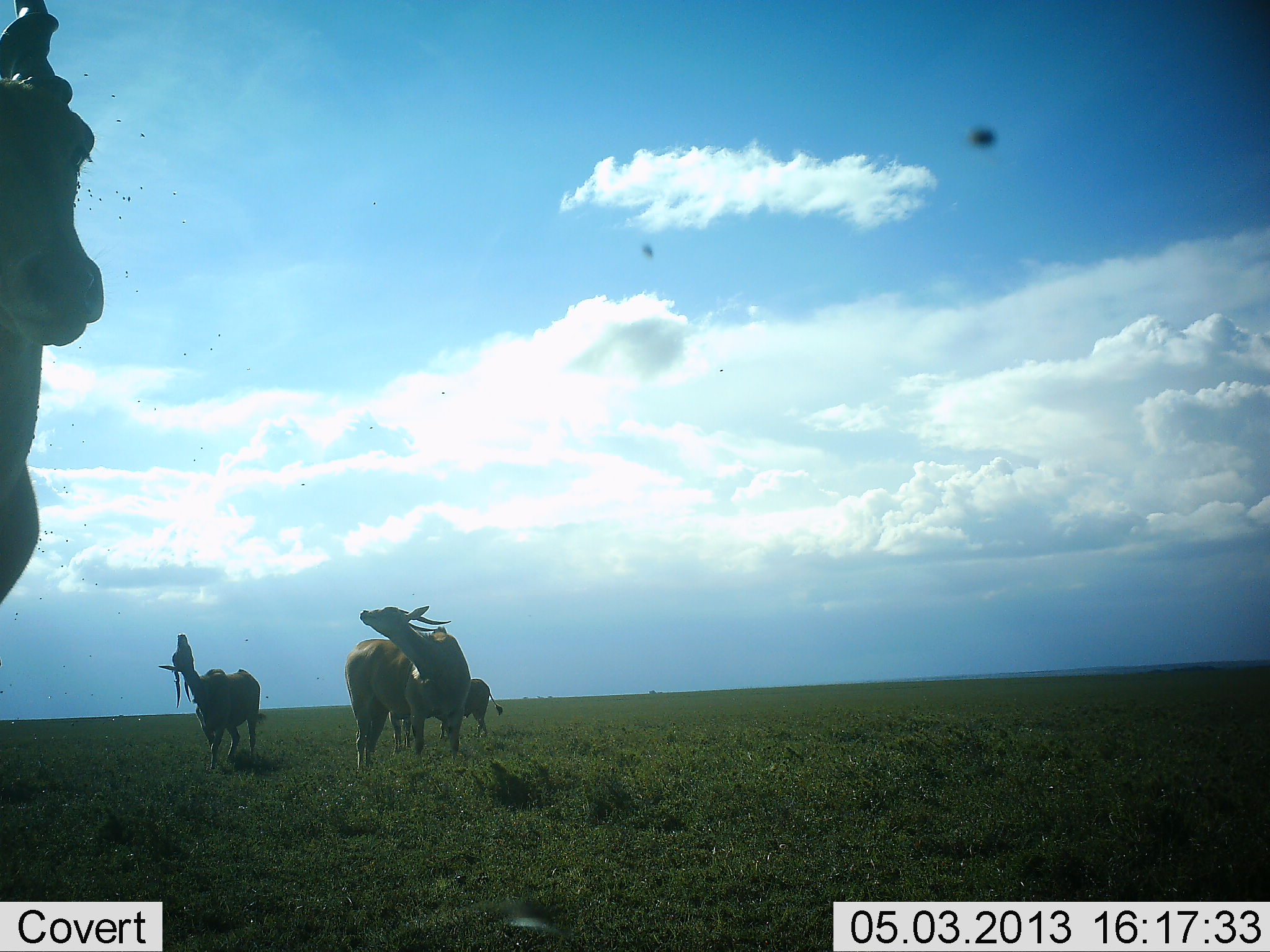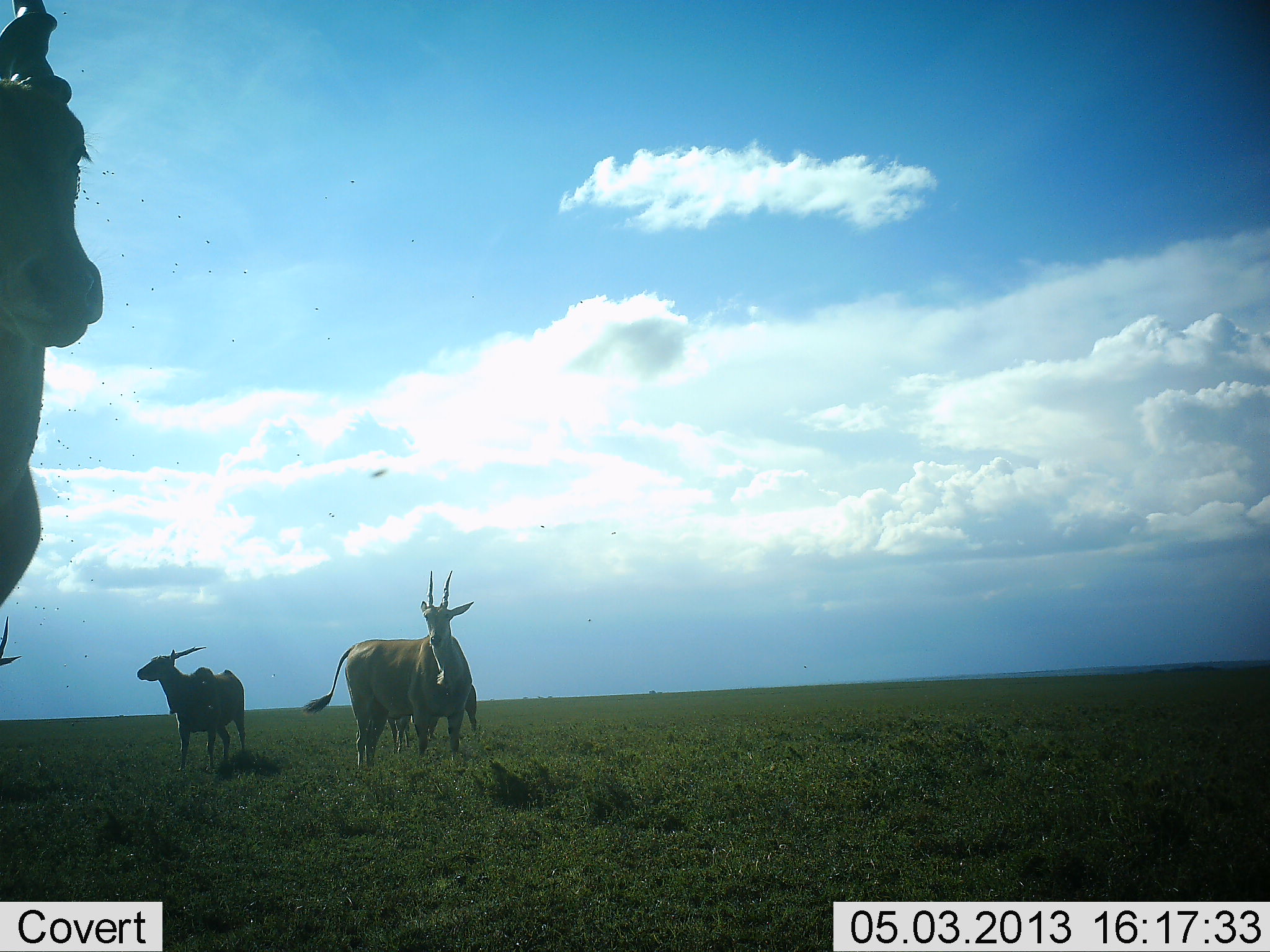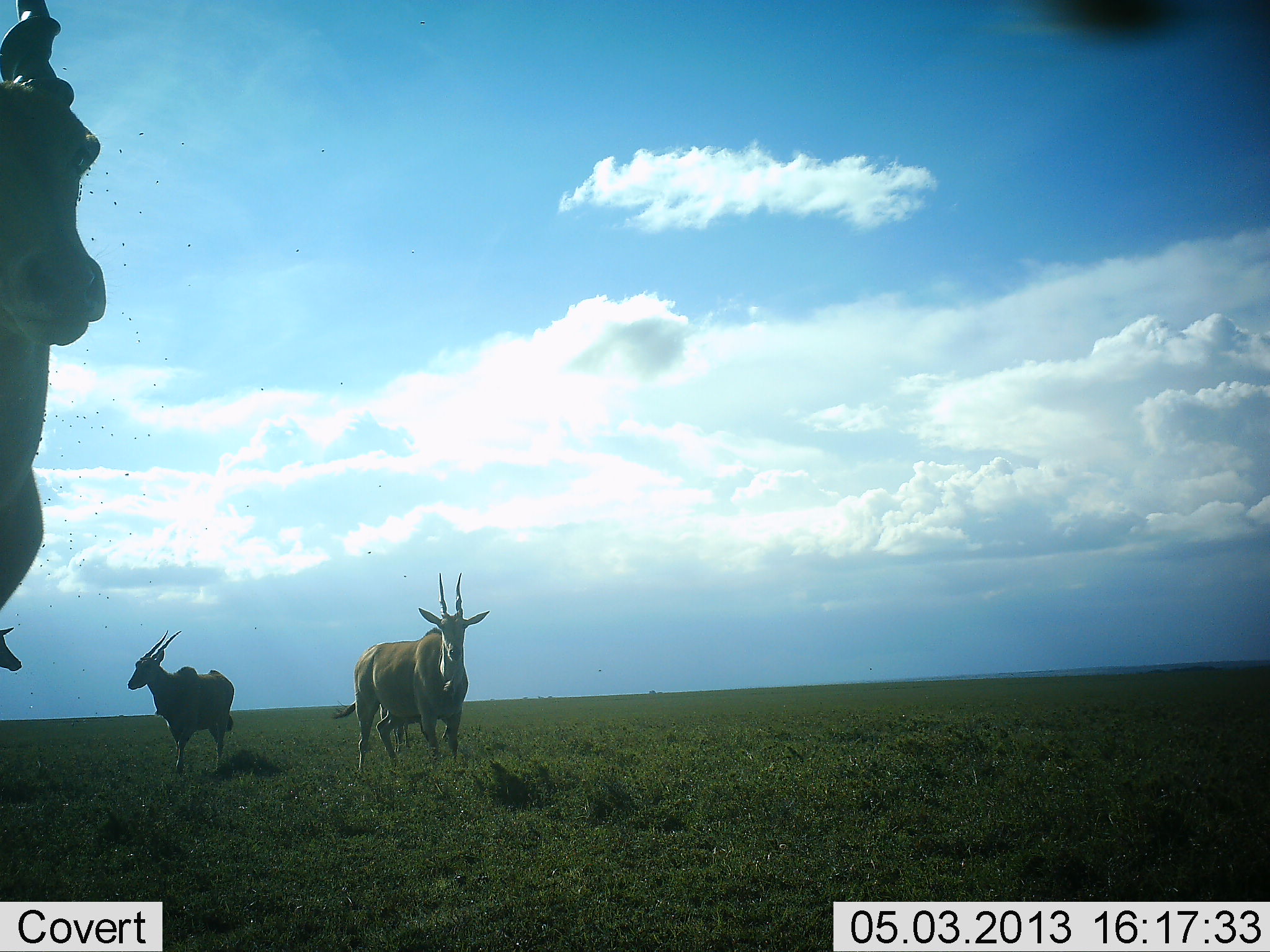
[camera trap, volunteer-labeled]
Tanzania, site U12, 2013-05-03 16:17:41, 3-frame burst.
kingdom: Animalia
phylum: Chordata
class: Mammalia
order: Artiodactyla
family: Bovidae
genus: Tragelaphus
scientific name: Tragelaphus oryx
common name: eland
Eland (Tragelaphus oryx), count 4. Behavior (volunteer vote fractions): standing 92%, resting 4%, moving 20%, interacting 8%. Young present (vote fraction): 12%. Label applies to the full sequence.